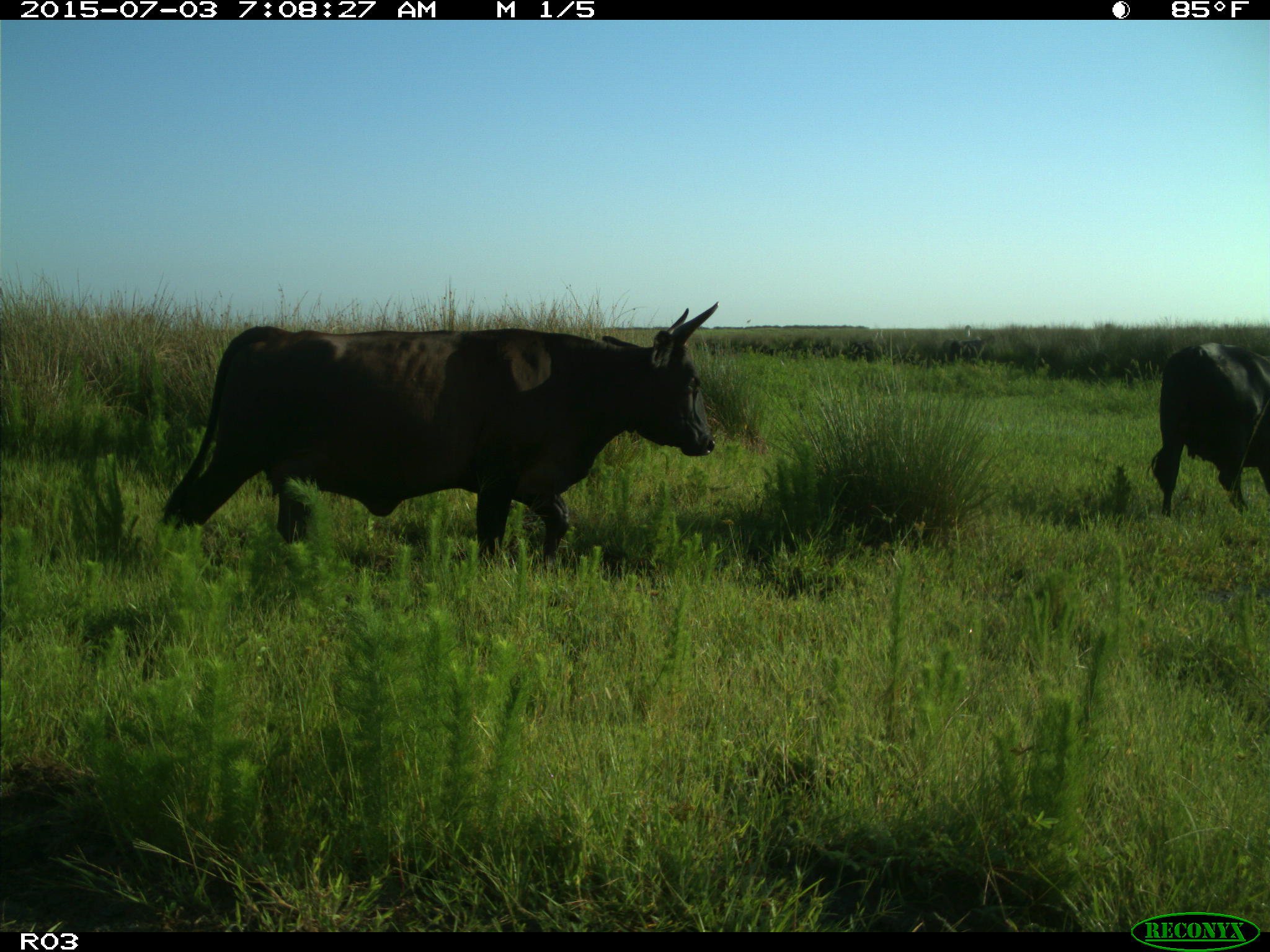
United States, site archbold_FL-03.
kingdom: Animalia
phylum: Chordata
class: Mammalia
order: Artiodactyla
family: Bovidae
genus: Bos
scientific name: Bos taurus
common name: domestic cow